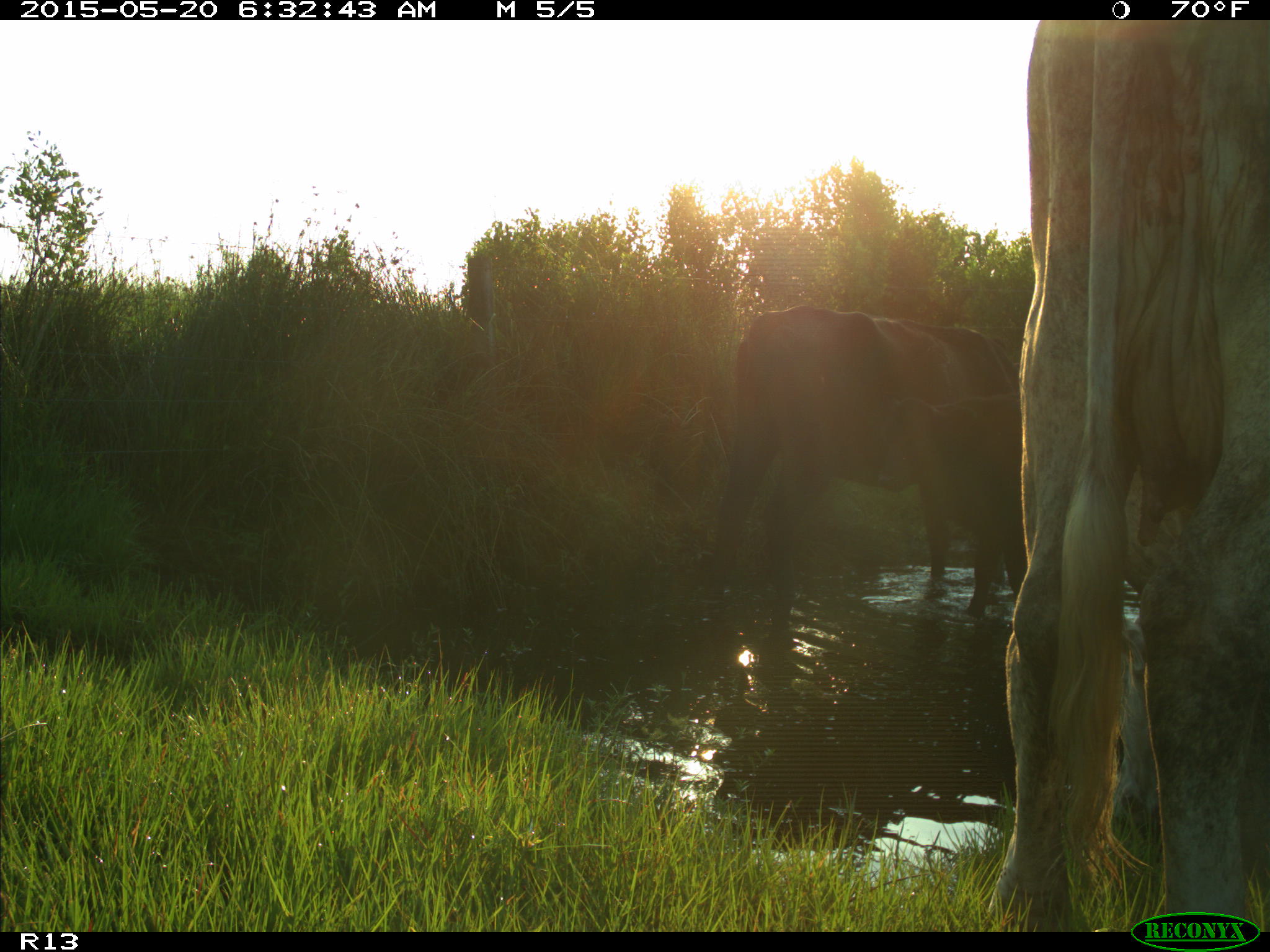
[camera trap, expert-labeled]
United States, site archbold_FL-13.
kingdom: Animalia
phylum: Chordata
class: Mammalia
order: Artiodactyla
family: Bovidae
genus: Bos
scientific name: Bos taurus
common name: domestic cow